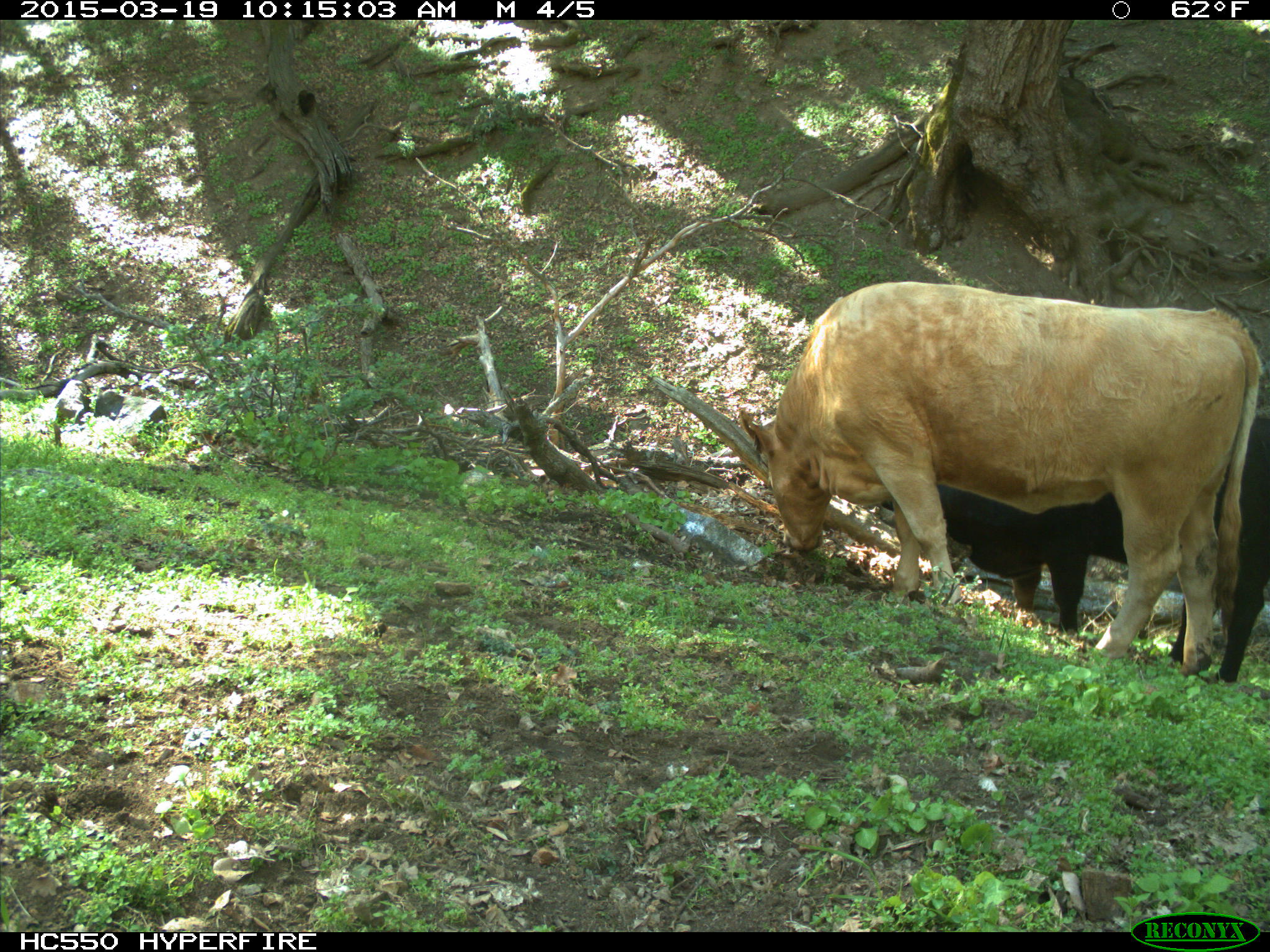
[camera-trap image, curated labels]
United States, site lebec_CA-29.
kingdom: Animalia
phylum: Chordata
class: Mammalia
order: Artiodactyla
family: Bovidae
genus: Bos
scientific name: Bos taurus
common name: domestic cow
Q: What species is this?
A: Bos taurus (domestic cow).